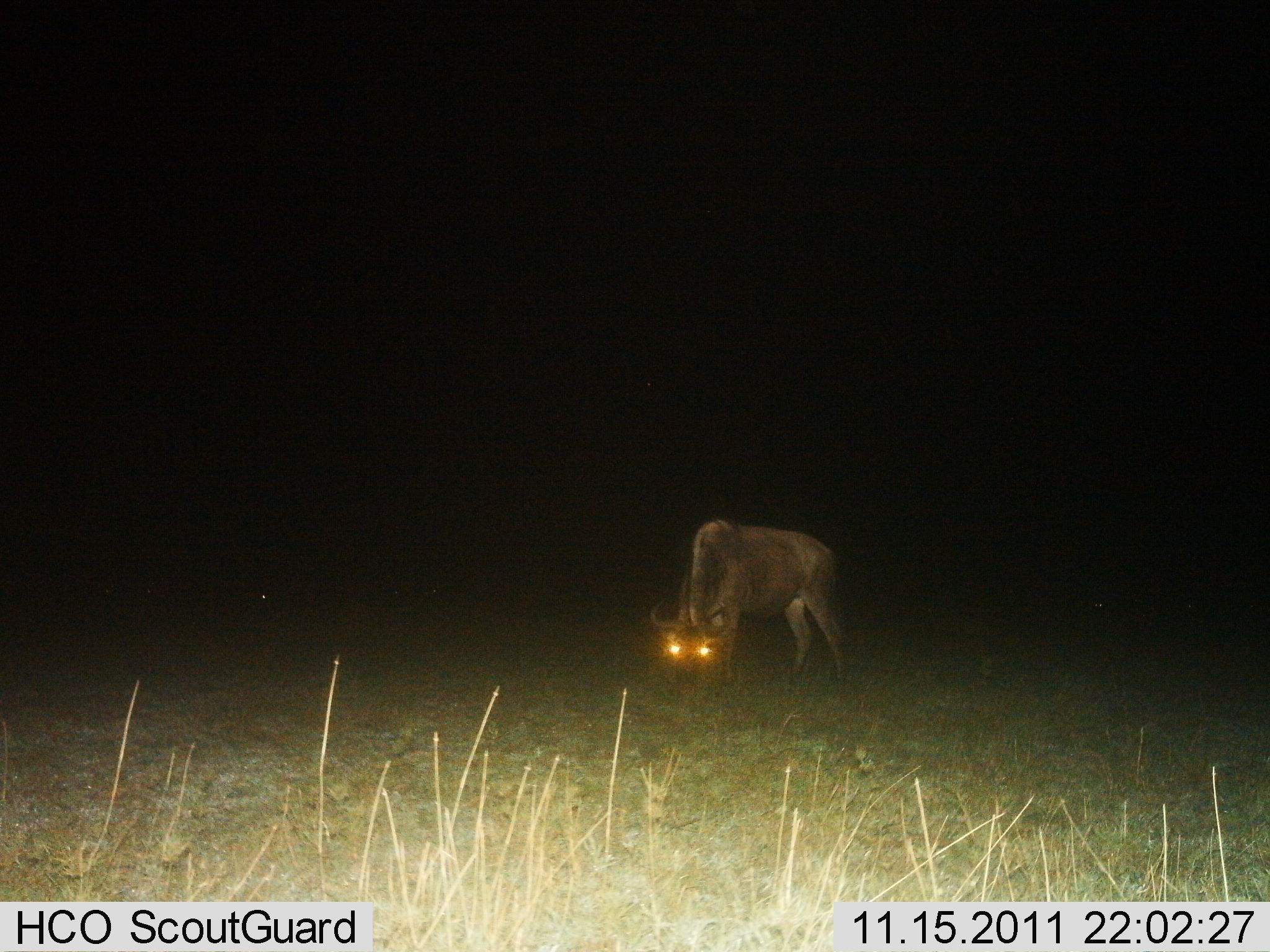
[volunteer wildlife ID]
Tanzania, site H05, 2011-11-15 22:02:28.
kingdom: Animalia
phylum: Chordata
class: Mammalia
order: Artiodactyla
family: Bovidae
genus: Connochaetes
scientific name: Connochaetes taurinus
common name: blue wildebeest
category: wildebeest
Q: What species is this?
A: Wildebeest (blue wildebeest) (Connochaetes taurinus).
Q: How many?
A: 1.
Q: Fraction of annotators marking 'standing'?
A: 42%.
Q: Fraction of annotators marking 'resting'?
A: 8%.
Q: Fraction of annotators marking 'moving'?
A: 0%.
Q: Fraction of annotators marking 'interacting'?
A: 0%.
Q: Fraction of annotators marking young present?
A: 0%.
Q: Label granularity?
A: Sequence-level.